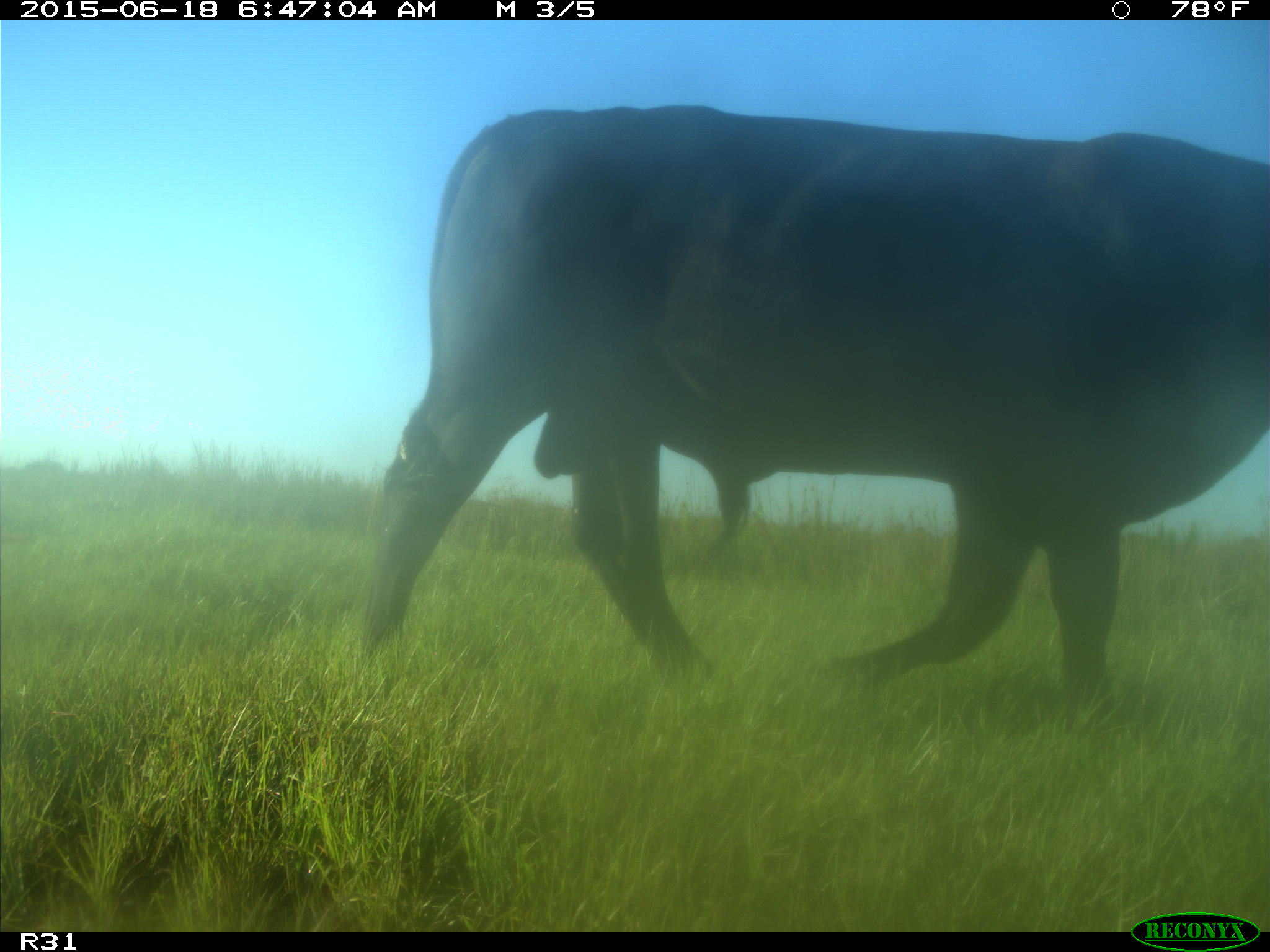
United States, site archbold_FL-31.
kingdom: Animalia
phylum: Chordata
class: Mammalia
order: Artiodactyla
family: Bovidae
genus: Bos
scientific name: Bos taurus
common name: domestic cow